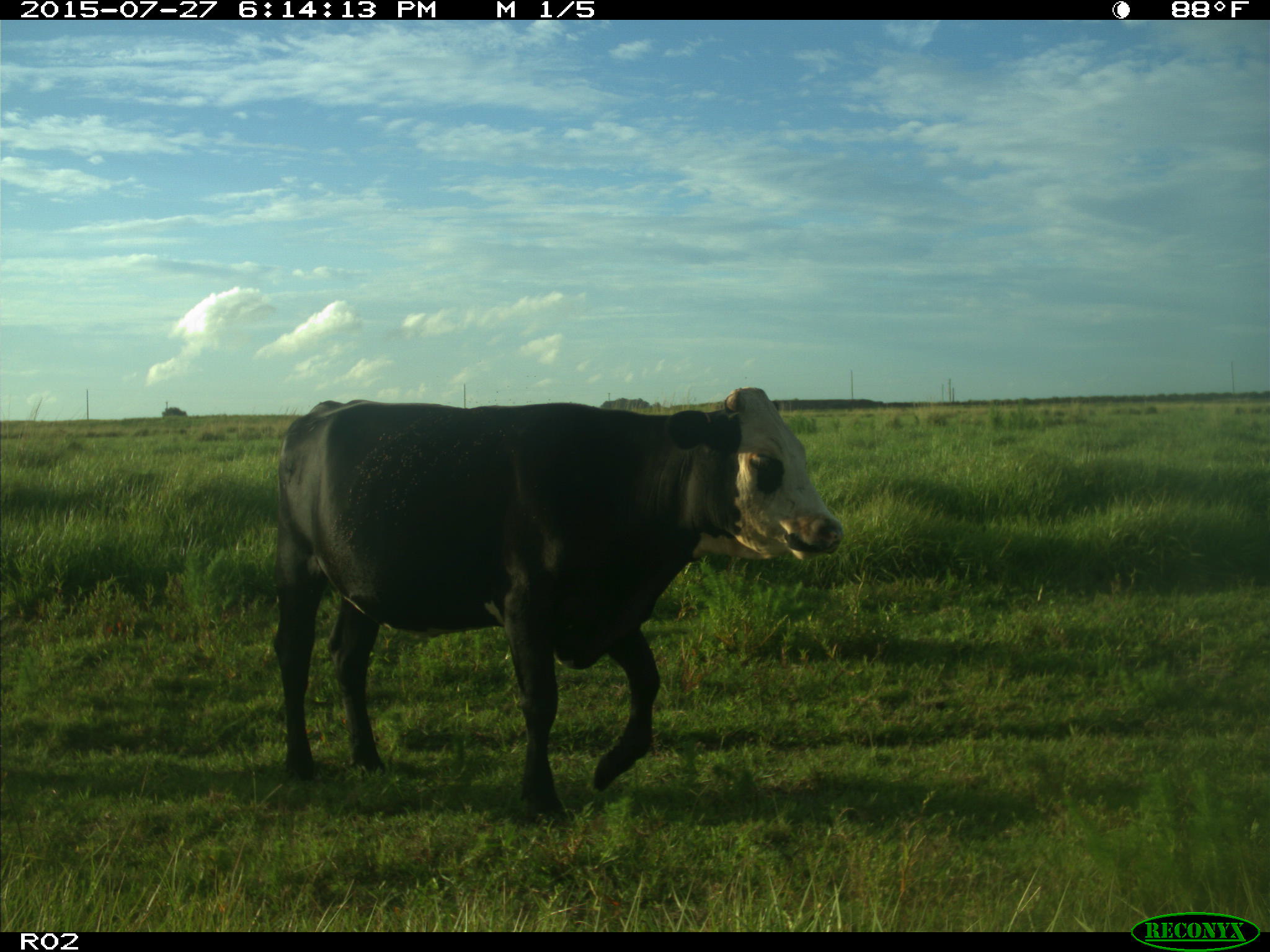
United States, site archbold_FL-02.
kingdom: Animalia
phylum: Chordata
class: Mammalia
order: Artiodactyla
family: Bovidae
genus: Bos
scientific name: Bos taurus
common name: domestic cow